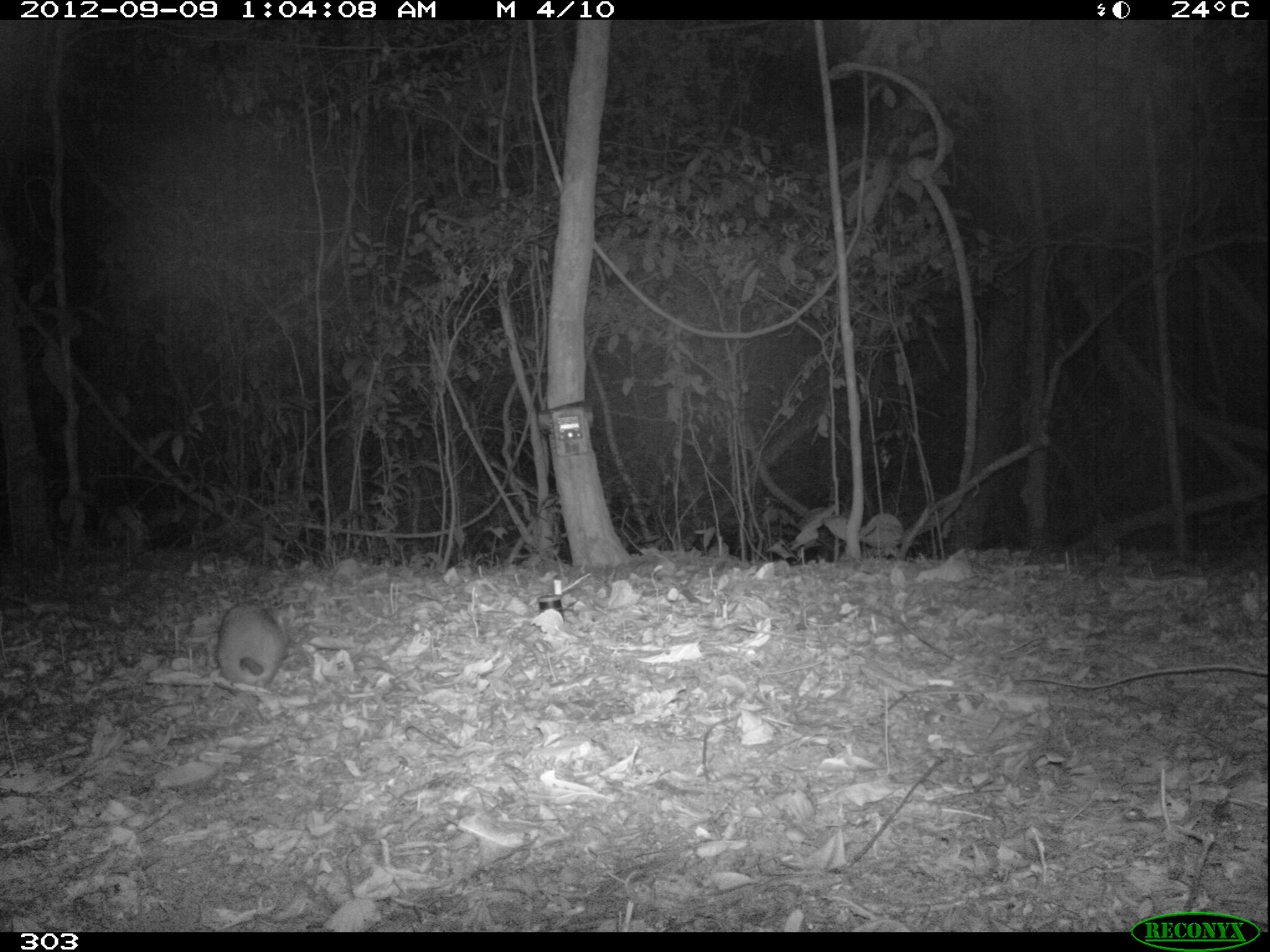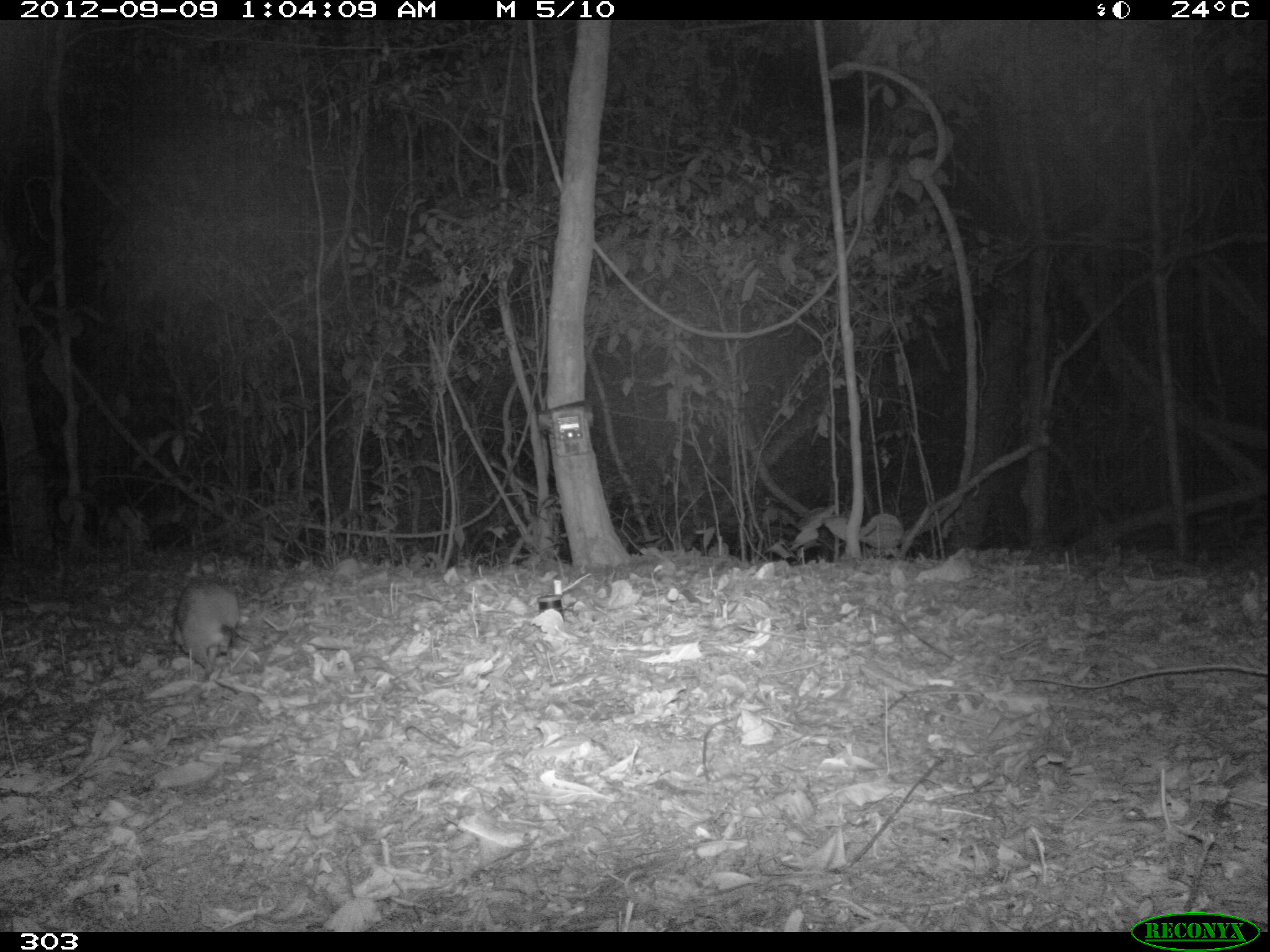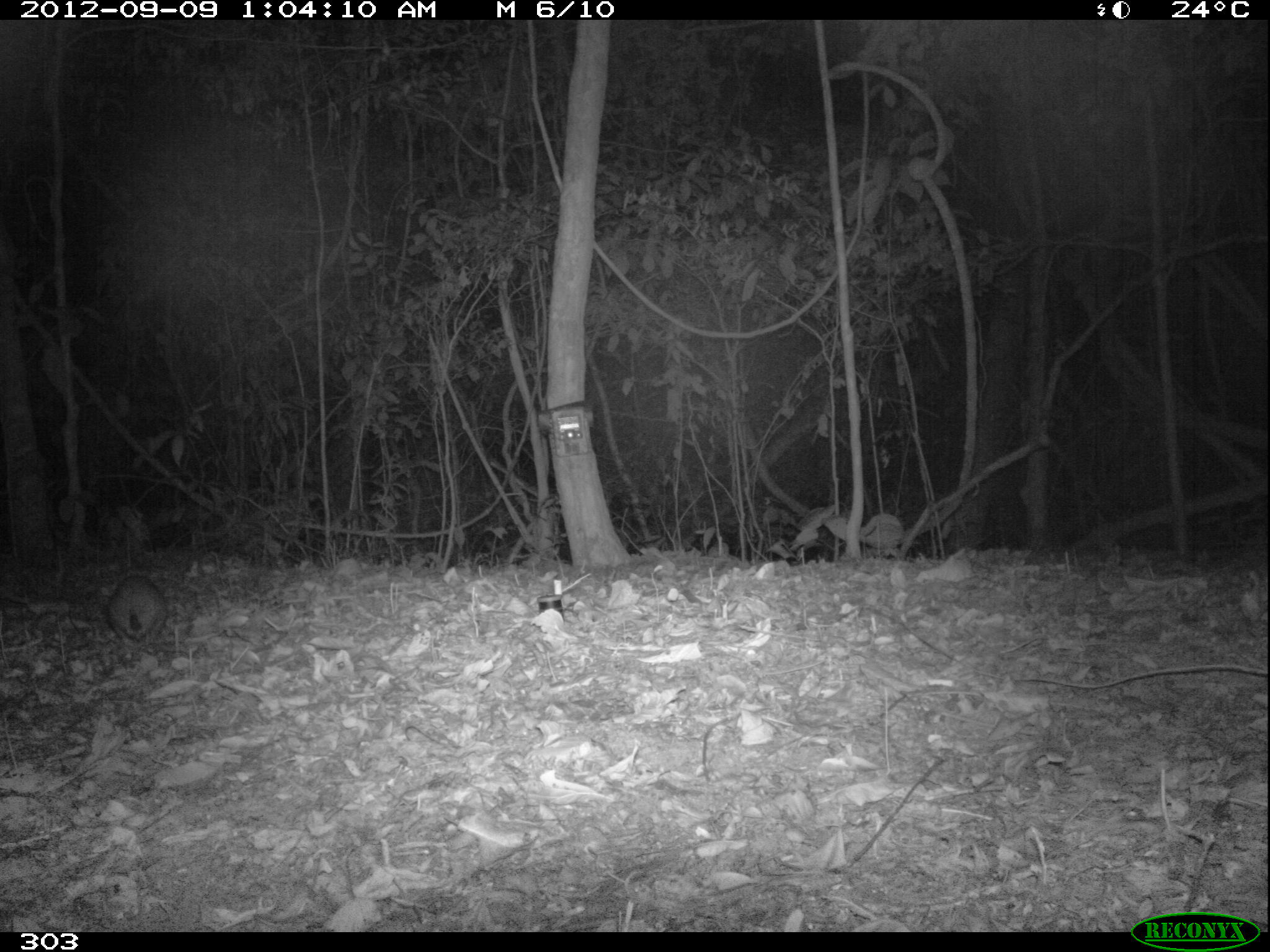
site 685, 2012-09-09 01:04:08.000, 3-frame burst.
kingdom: Animalia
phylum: Chordata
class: Mammalia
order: Didelphimorphia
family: Didelphidae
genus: Didelphis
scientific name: Didelphis marsupialis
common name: southern opossum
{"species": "Didelphis marsupialis (southern opossum)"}